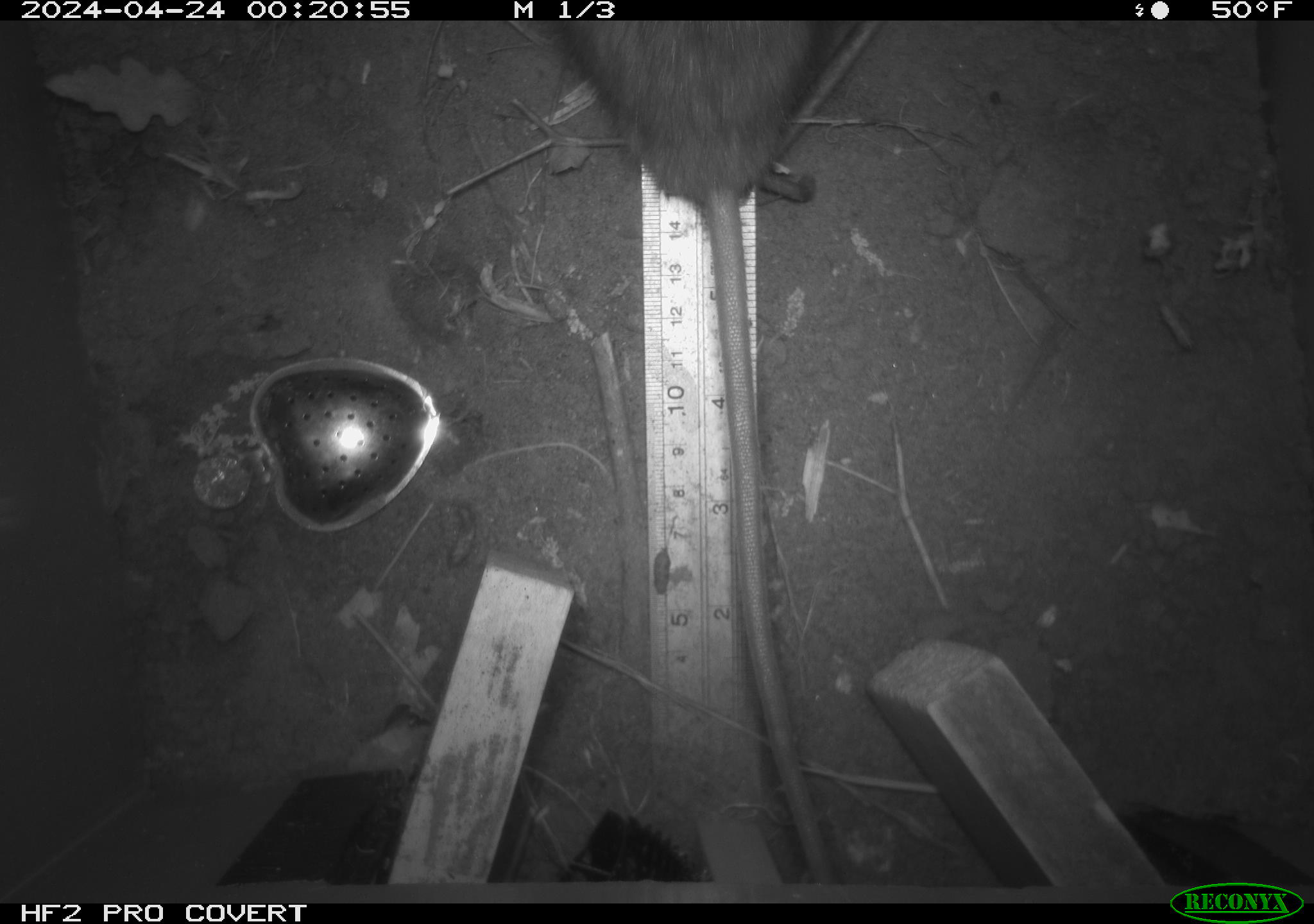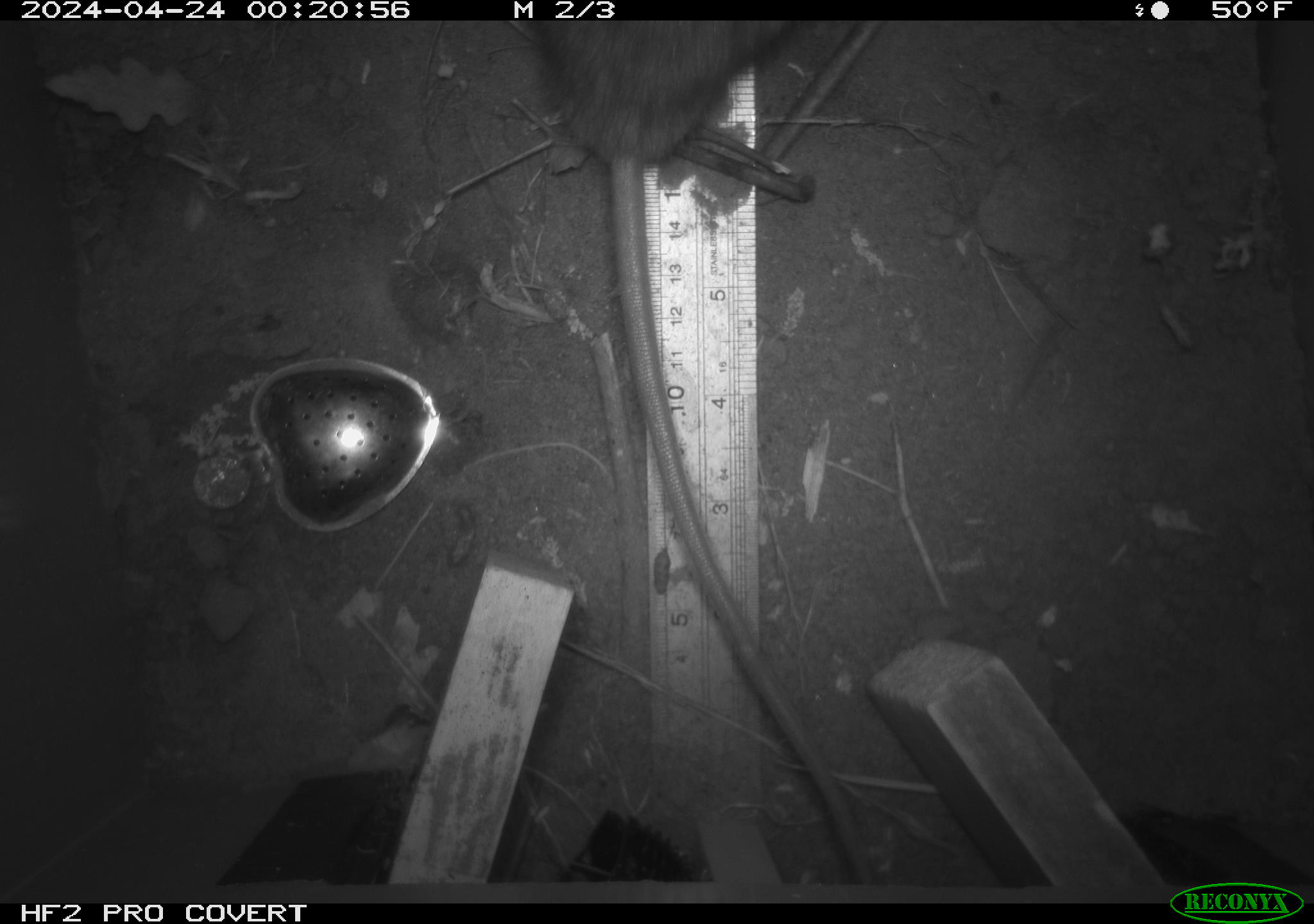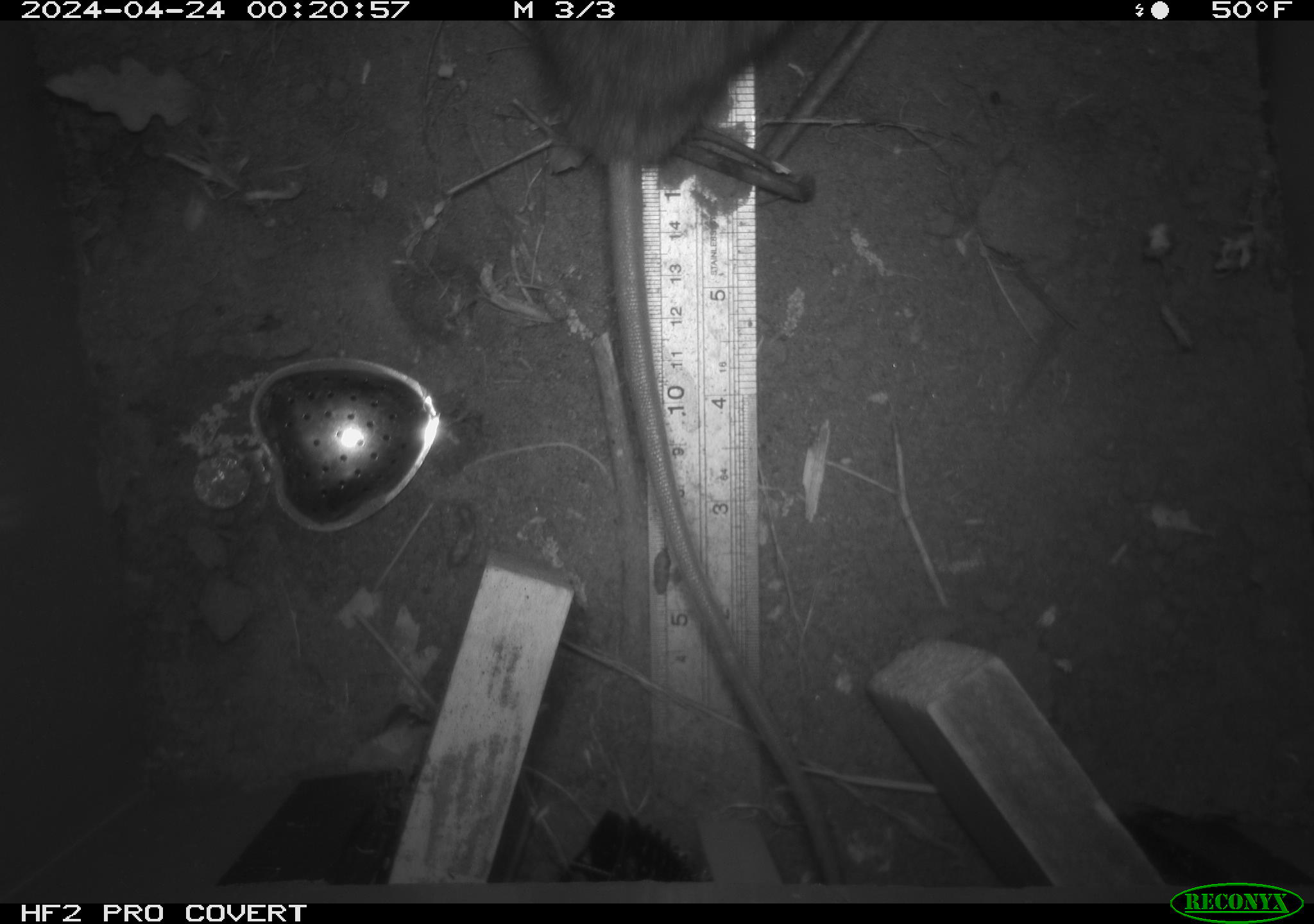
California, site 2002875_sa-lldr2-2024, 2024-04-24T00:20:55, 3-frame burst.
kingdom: Animalia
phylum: Chordata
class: Mammalia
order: Rodentia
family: Muridae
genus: Rattus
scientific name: Rattus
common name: rat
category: rattus species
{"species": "rattus species (rat) (Rattus)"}